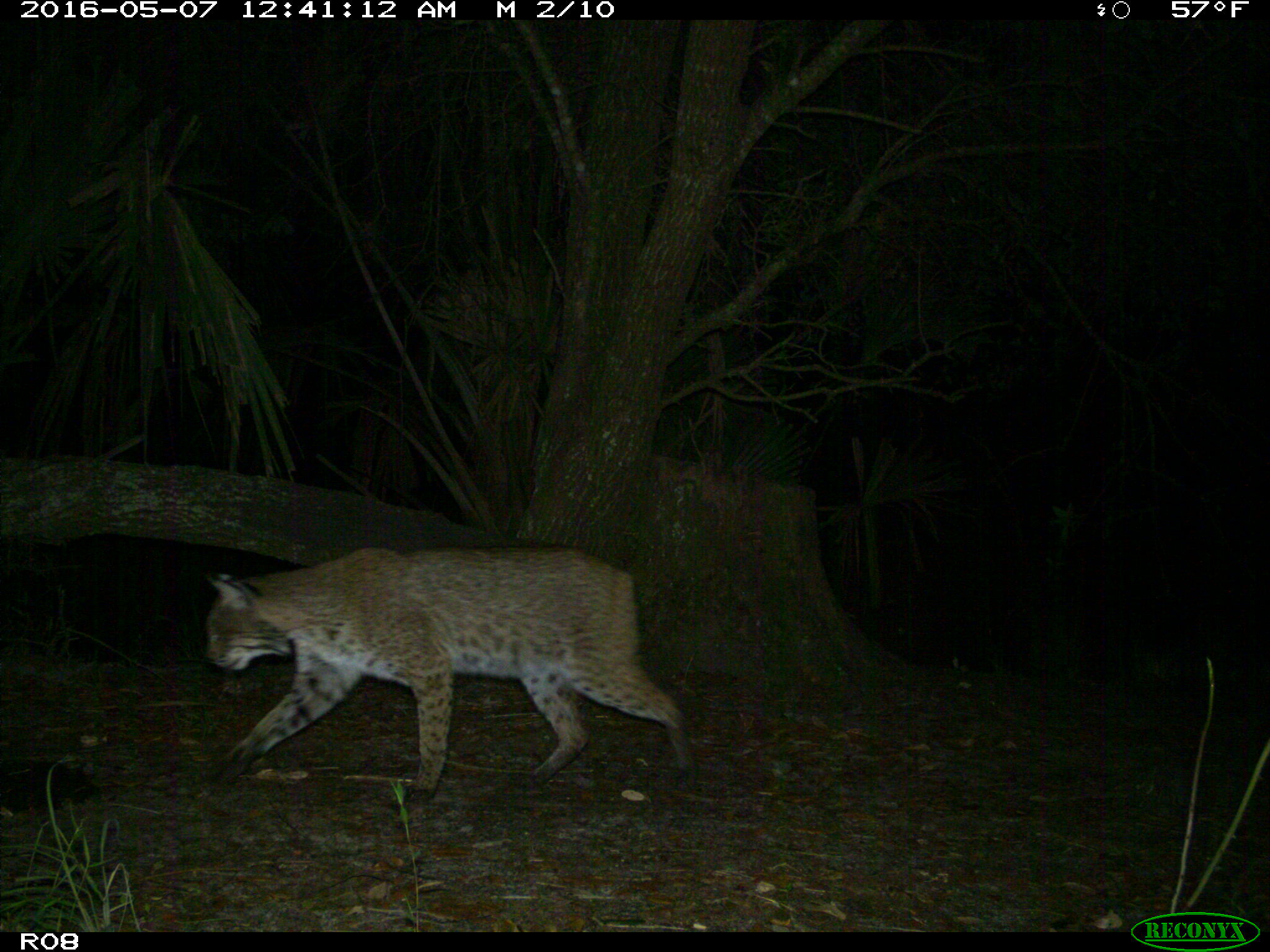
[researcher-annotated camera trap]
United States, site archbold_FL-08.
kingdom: Animalia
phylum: Chordata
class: Mammalia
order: Carnivora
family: Felidae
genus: Lynx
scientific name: Lynx rufus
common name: bobcat